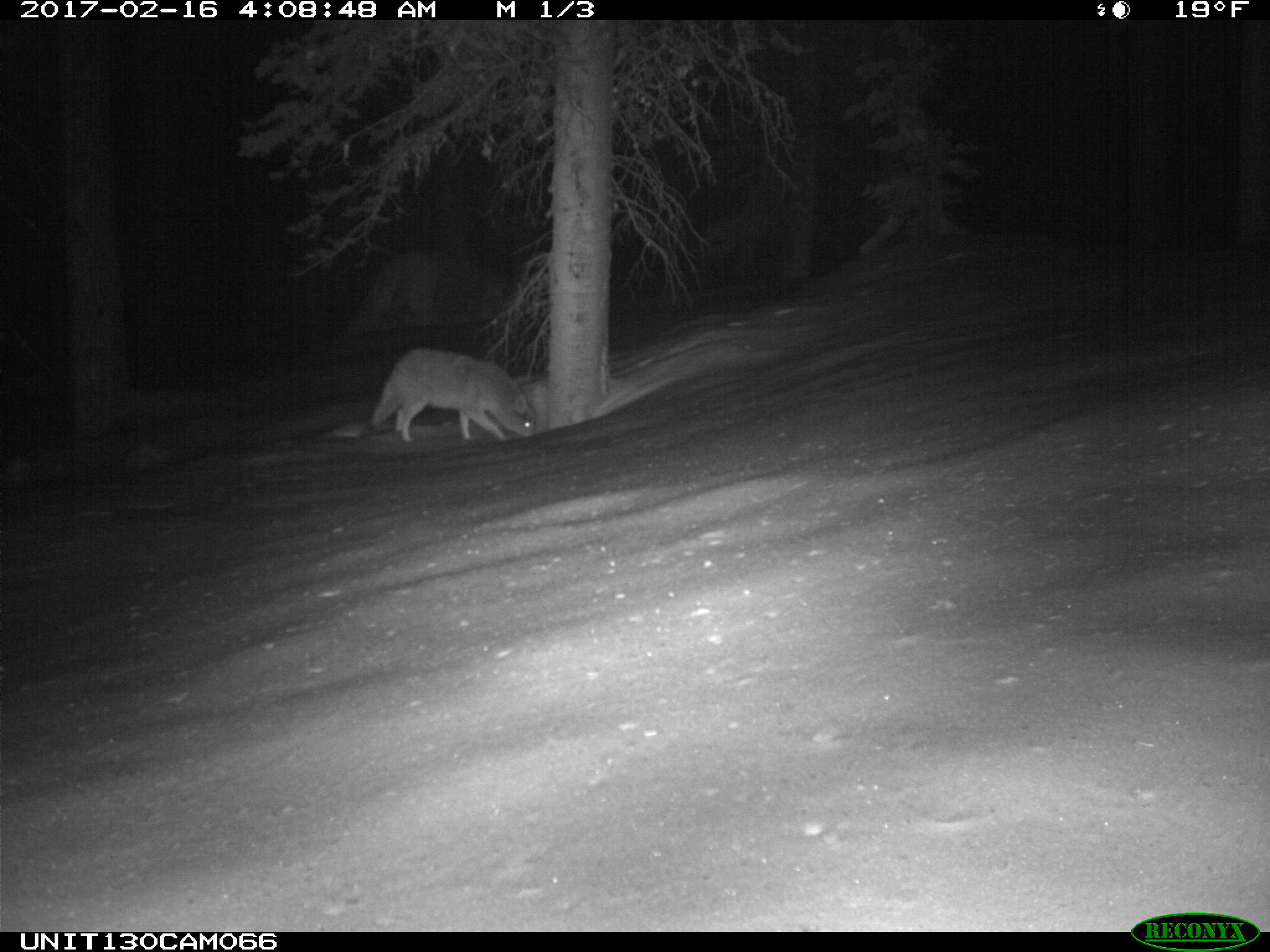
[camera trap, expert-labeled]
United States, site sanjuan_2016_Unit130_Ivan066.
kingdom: Animalia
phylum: Chordata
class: Mammalia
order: Carnivora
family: Canidae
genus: Canis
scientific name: Canis latrans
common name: coyote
Canis latrans (coyote).